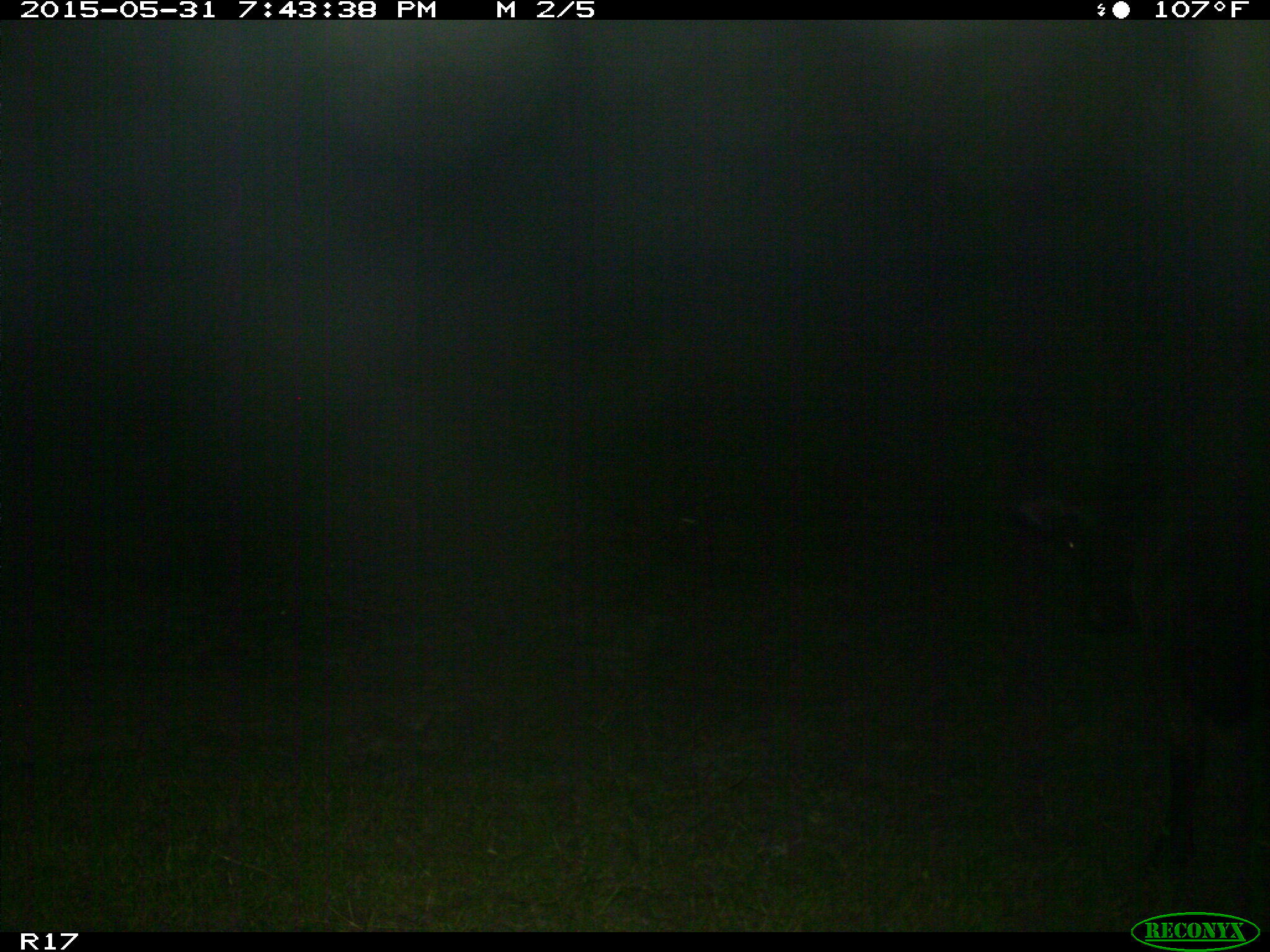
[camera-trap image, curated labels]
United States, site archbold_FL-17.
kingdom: Animalia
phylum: Chordata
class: Mammalia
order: Artiodactyla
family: Bovidae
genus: Bos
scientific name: Bos taurus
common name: domestic cow